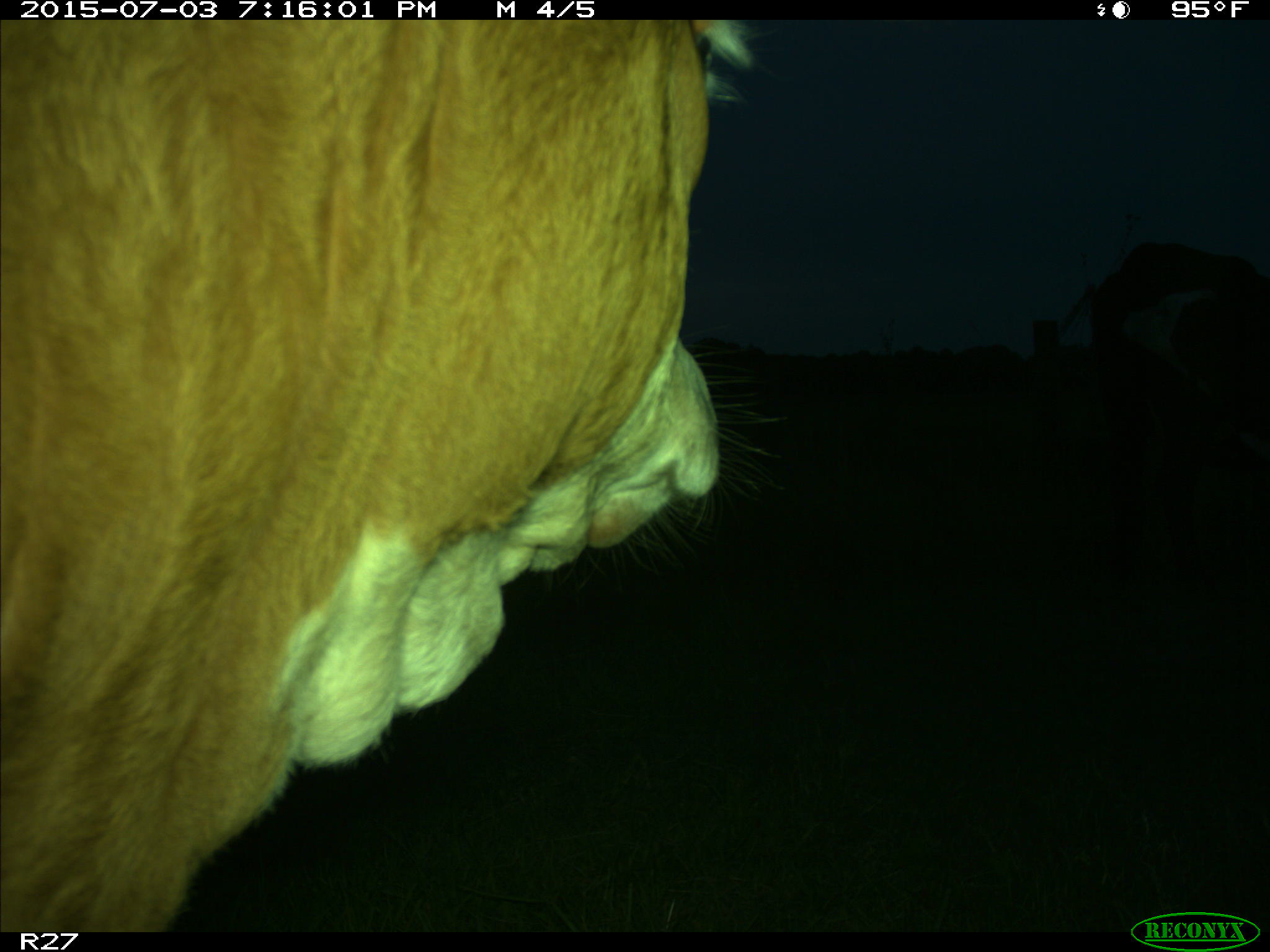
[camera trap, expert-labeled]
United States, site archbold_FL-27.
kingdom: Animalia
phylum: Chordata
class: Mammalia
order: Artiodactyla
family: Bovidae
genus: Bos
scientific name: Bos taurus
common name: domestic cow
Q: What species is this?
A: Bos taurus (domestic cow).